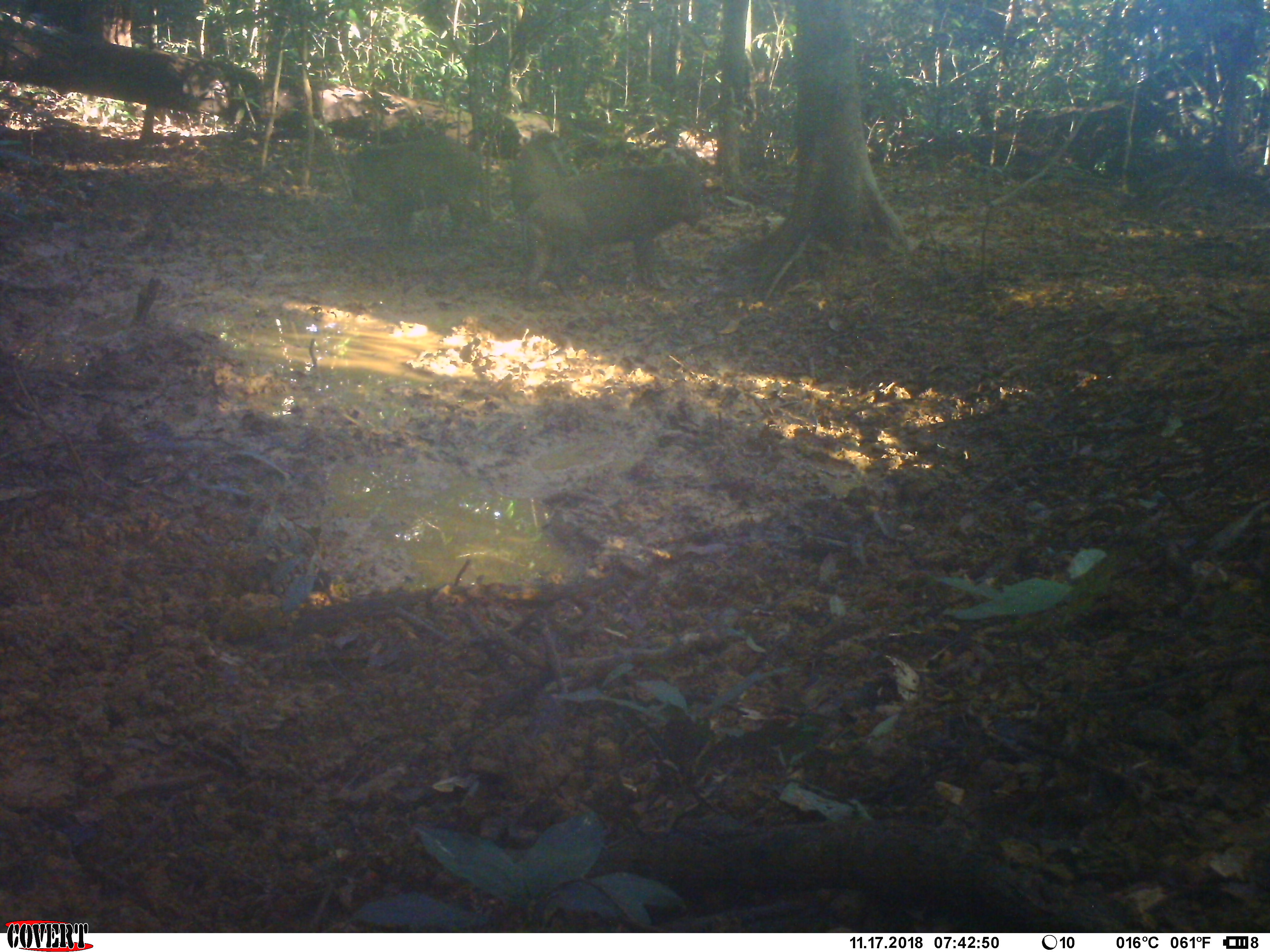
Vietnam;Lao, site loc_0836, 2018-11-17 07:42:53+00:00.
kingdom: Animalia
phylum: Chordata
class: Mammalia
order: Artiodactyla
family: Suidae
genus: Sus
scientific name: Sus scrofa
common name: eurasian wild pig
Eurasian wild pig (Sus scrofa). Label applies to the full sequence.